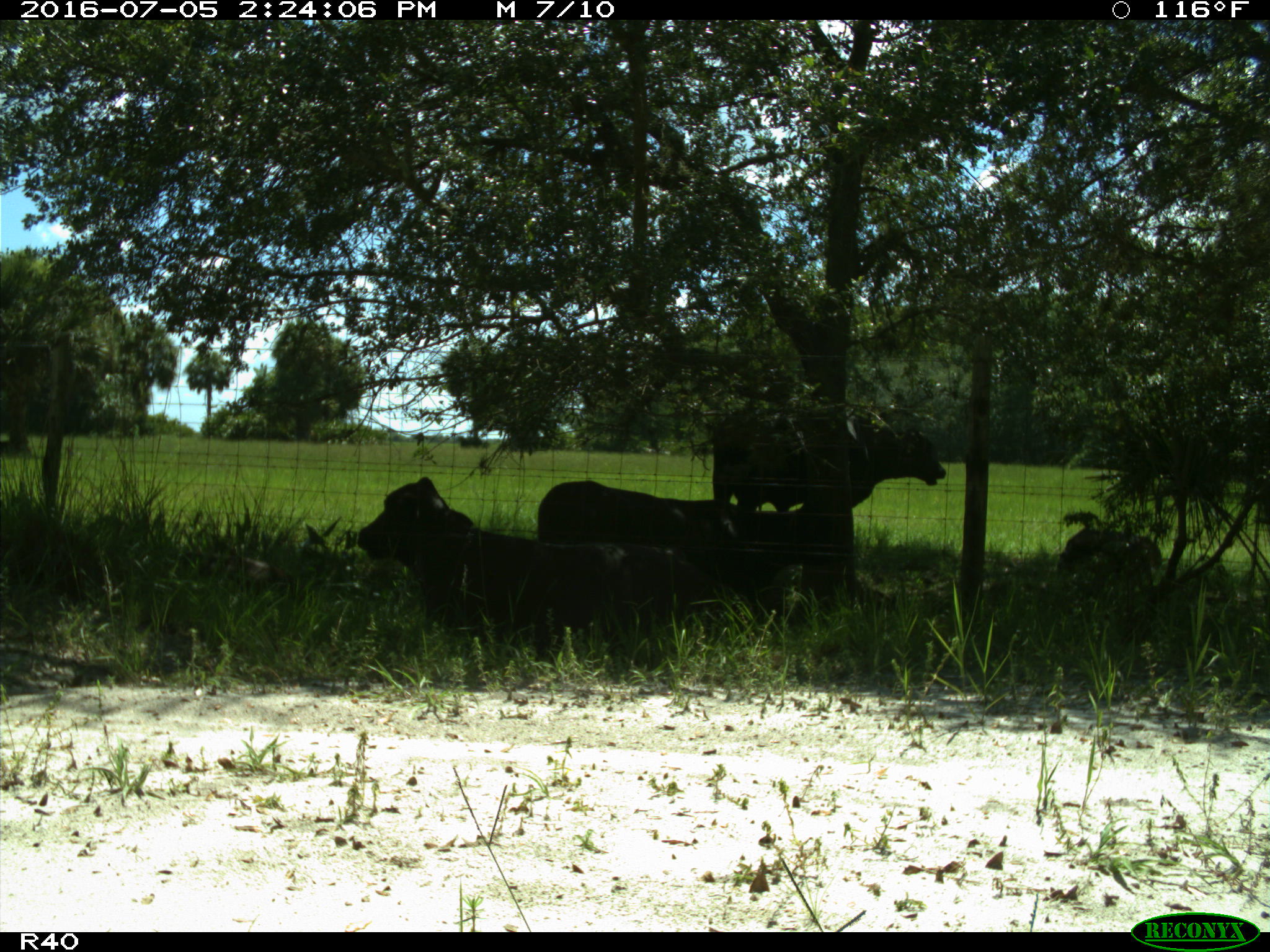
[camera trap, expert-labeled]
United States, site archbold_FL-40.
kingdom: Animalia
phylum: Chordata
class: Mammalia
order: Artiodactyla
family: Bovidae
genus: Bos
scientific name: Bos taurus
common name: domestic cow